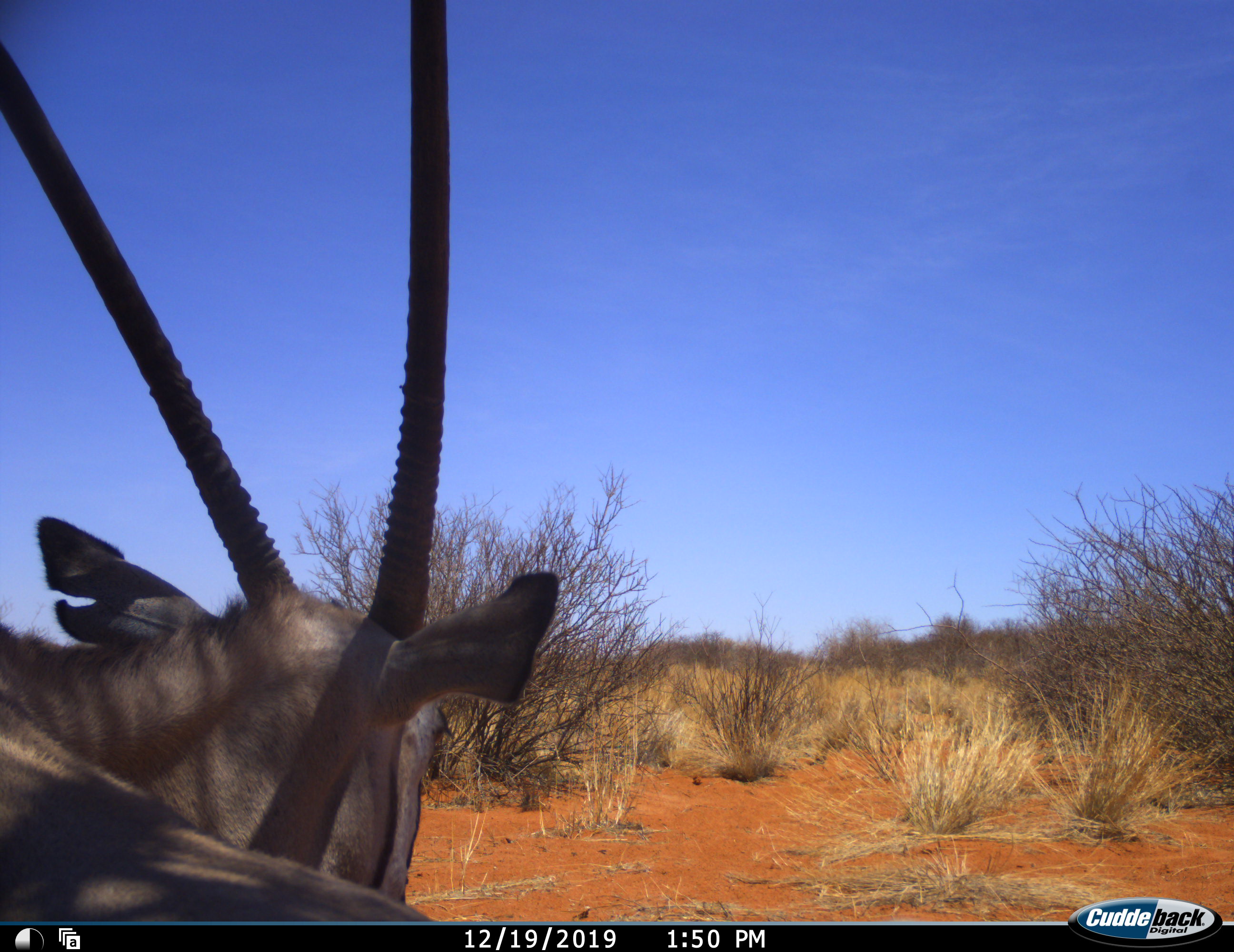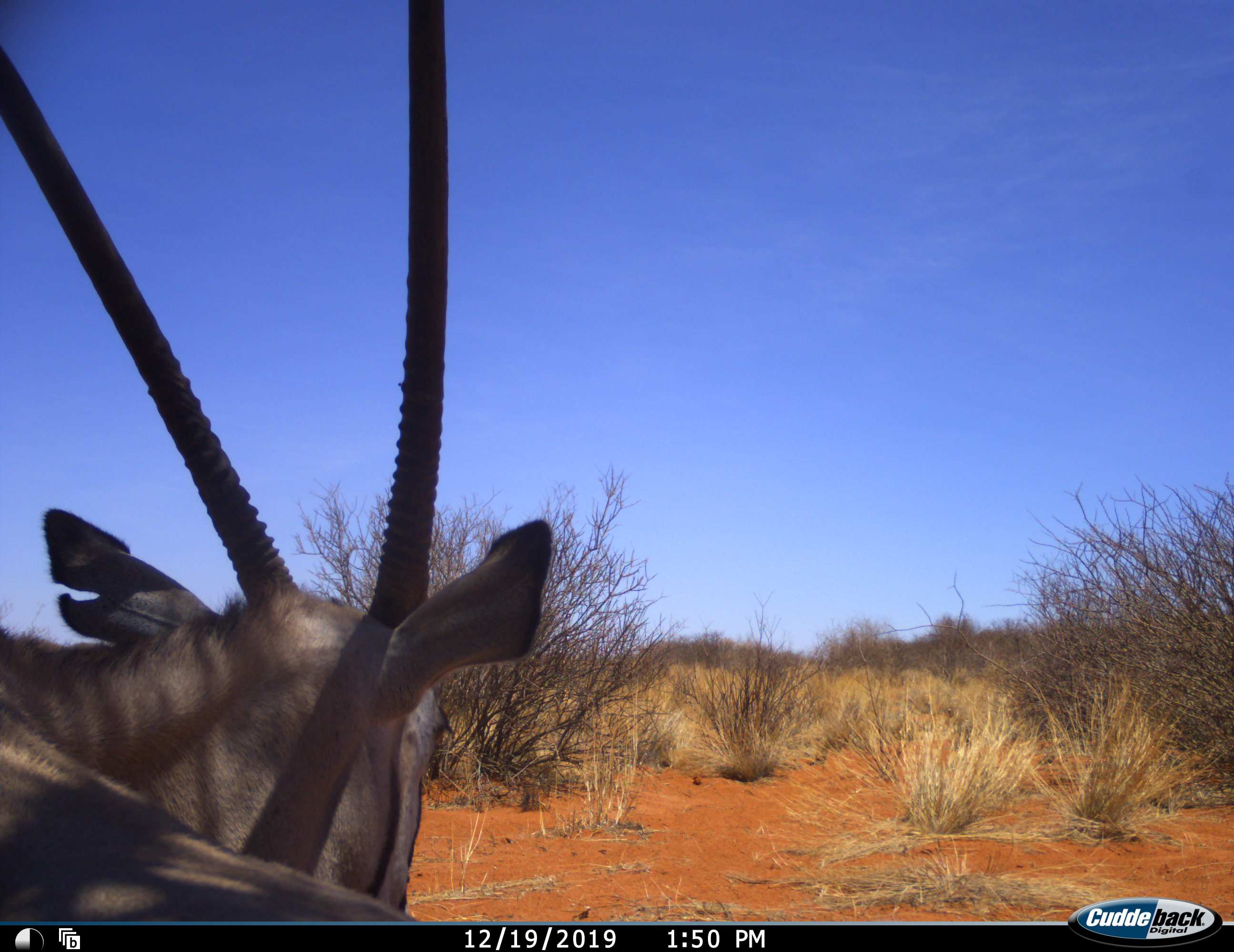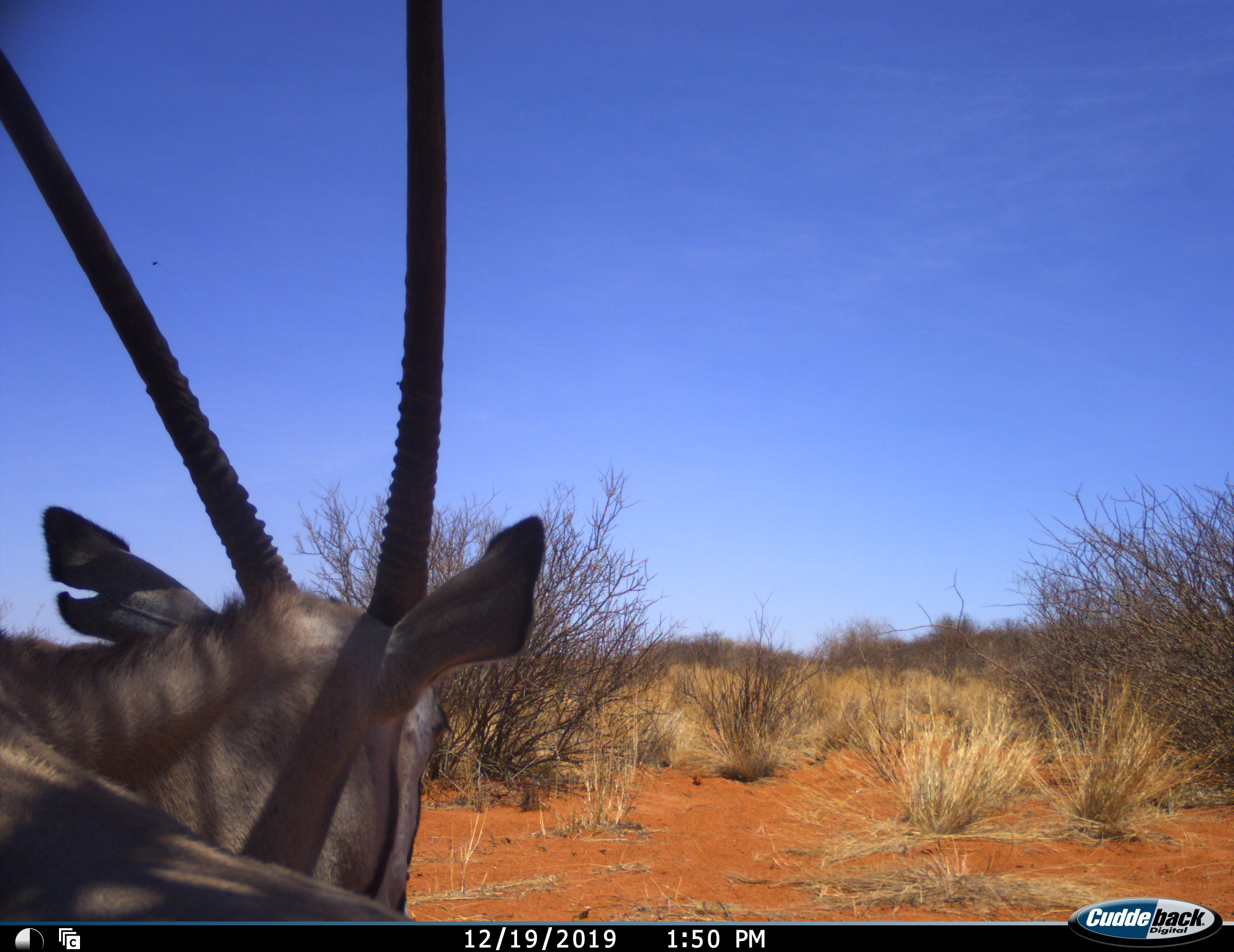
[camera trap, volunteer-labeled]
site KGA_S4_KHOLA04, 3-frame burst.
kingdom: Animalia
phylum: Chordata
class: Mammalia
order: Artiodactyla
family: Bovidae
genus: Oryx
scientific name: Oryx gazella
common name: gemsbok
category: oryx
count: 1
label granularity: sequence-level